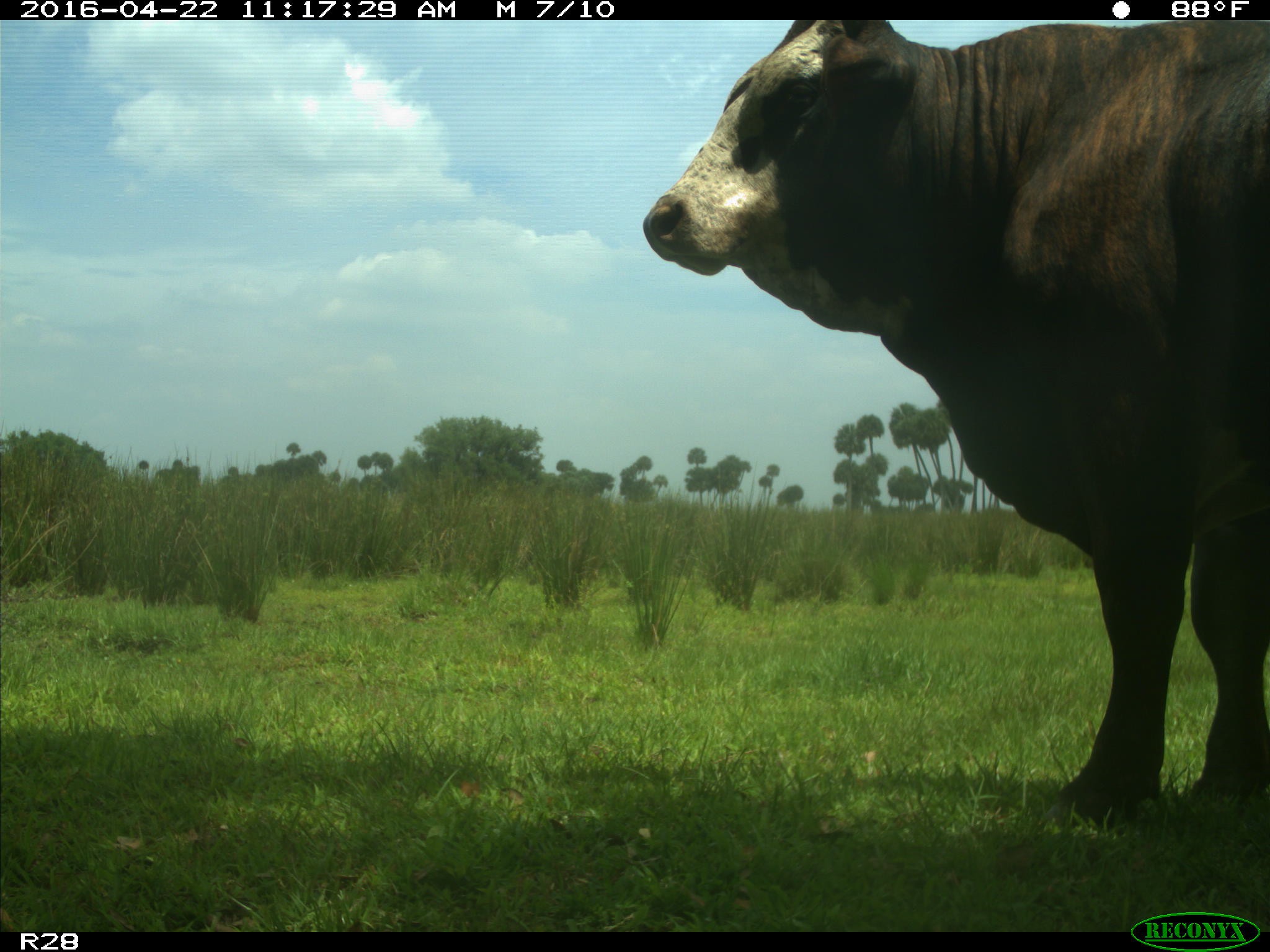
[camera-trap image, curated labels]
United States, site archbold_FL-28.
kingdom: Animalia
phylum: Chordata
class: Mammalia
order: Artiodactyla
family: Bovidae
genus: Bos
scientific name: Bos taurus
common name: domestic cow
Bos taurus (domestic cow).